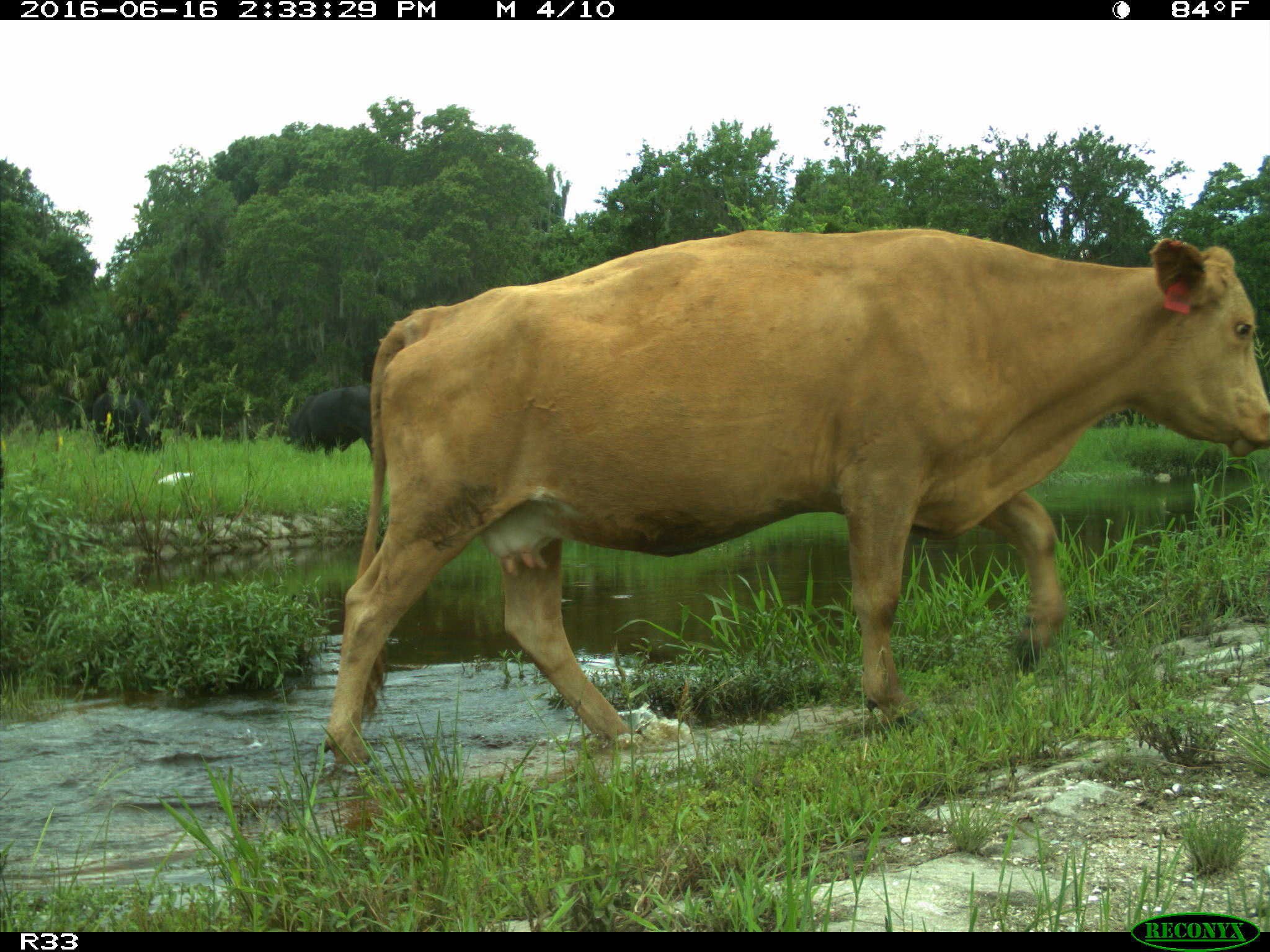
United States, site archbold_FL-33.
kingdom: Animalia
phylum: Chordata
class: Mammalia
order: Artiodactyla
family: Bovidae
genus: Bos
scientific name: Bos taurus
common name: domestic cow